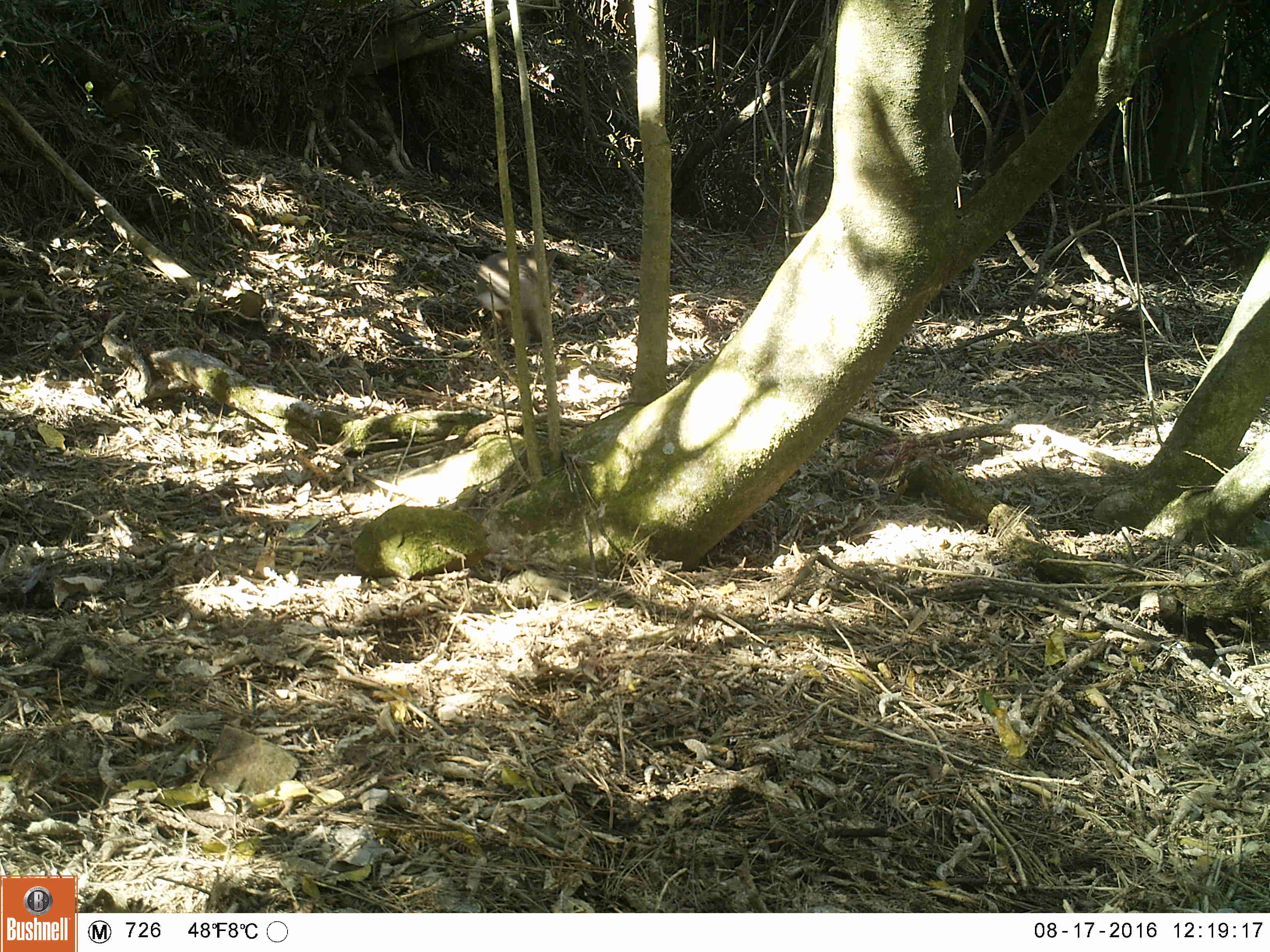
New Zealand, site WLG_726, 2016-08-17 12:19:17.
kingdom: Animalia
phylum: Chordata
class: Mammalia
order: Lagomorpha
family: Leporidae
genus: Oryctolagus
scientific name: Oryctolagus cuniculus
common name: european rabbit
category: rabbit